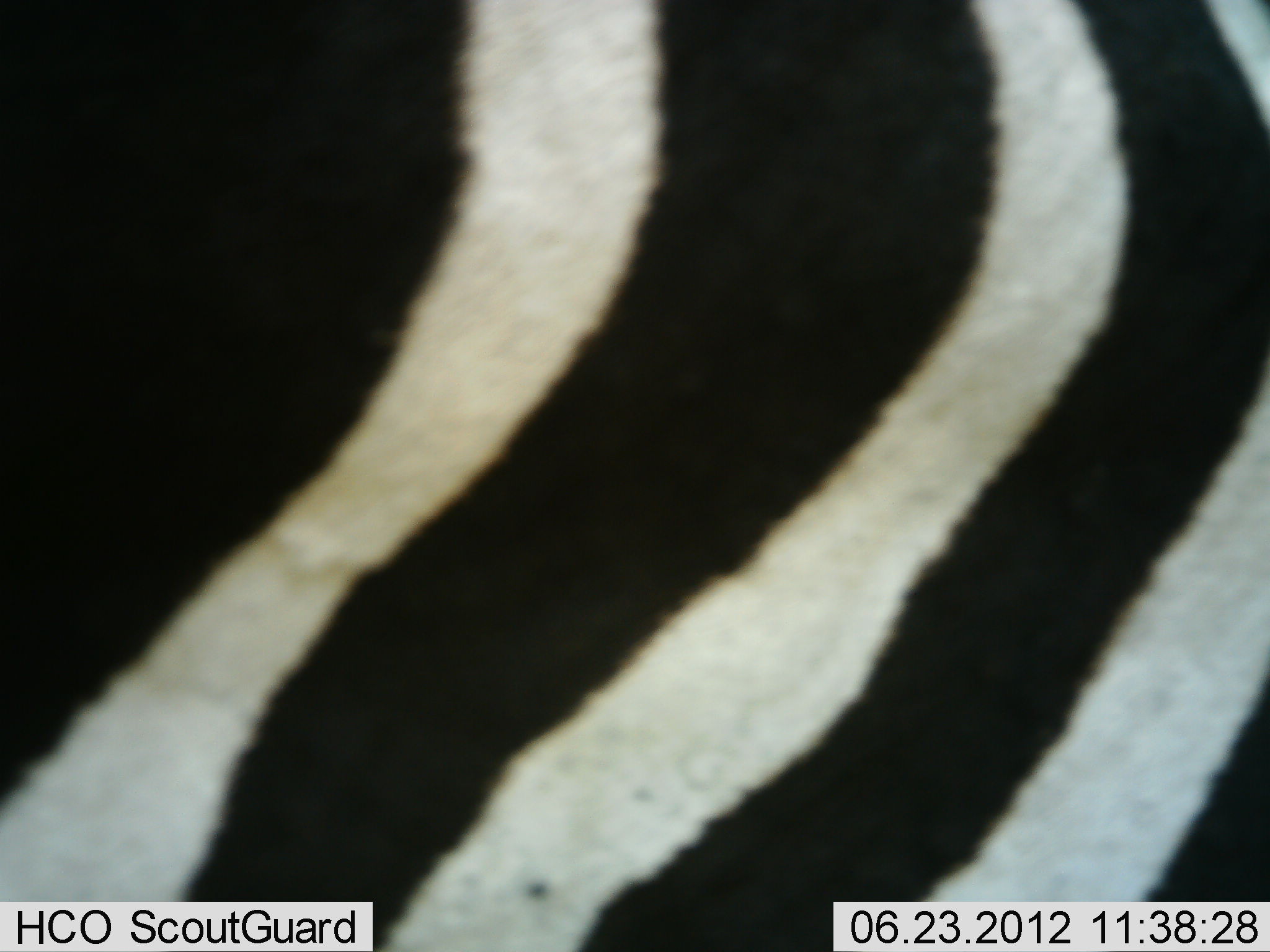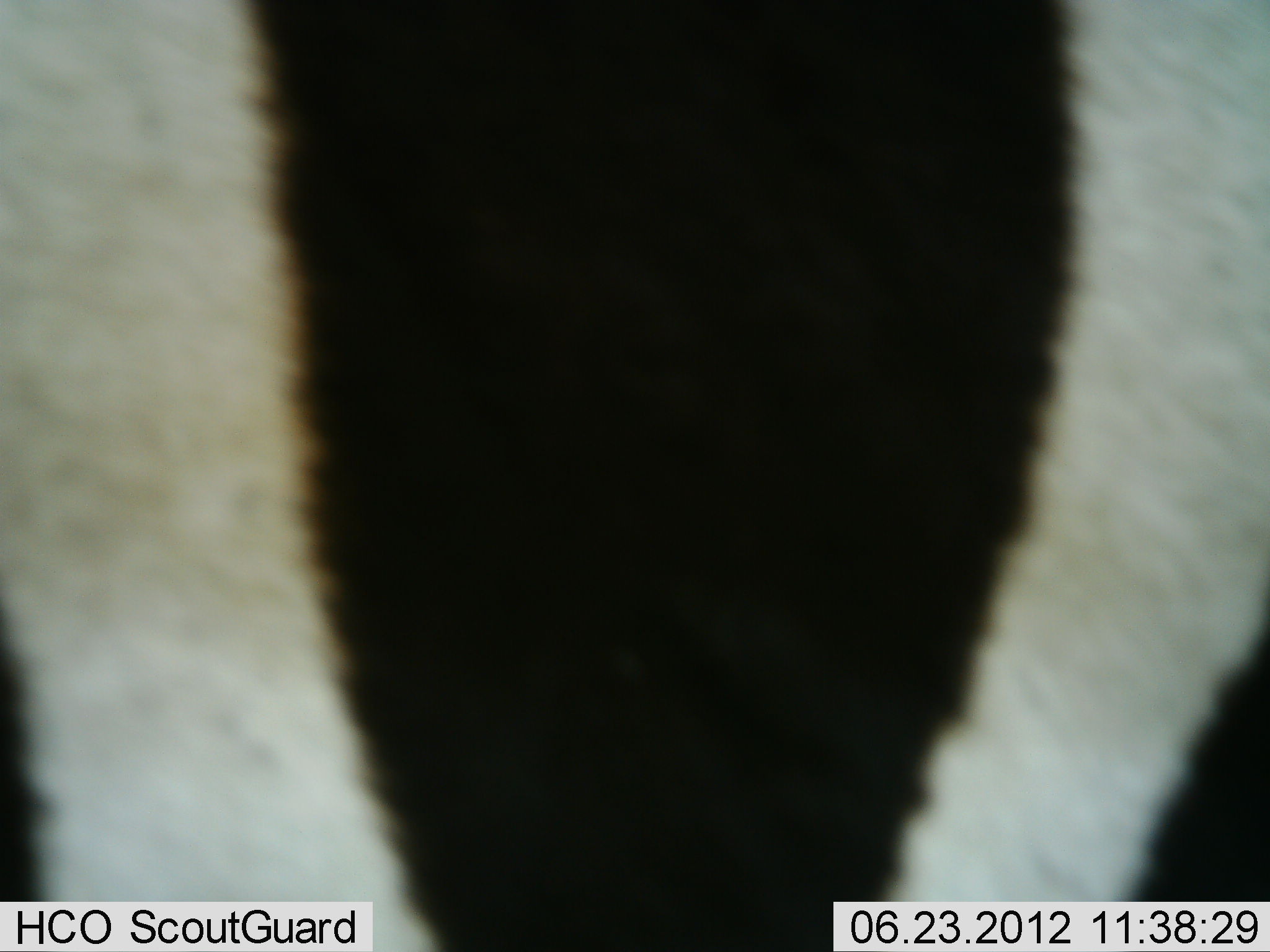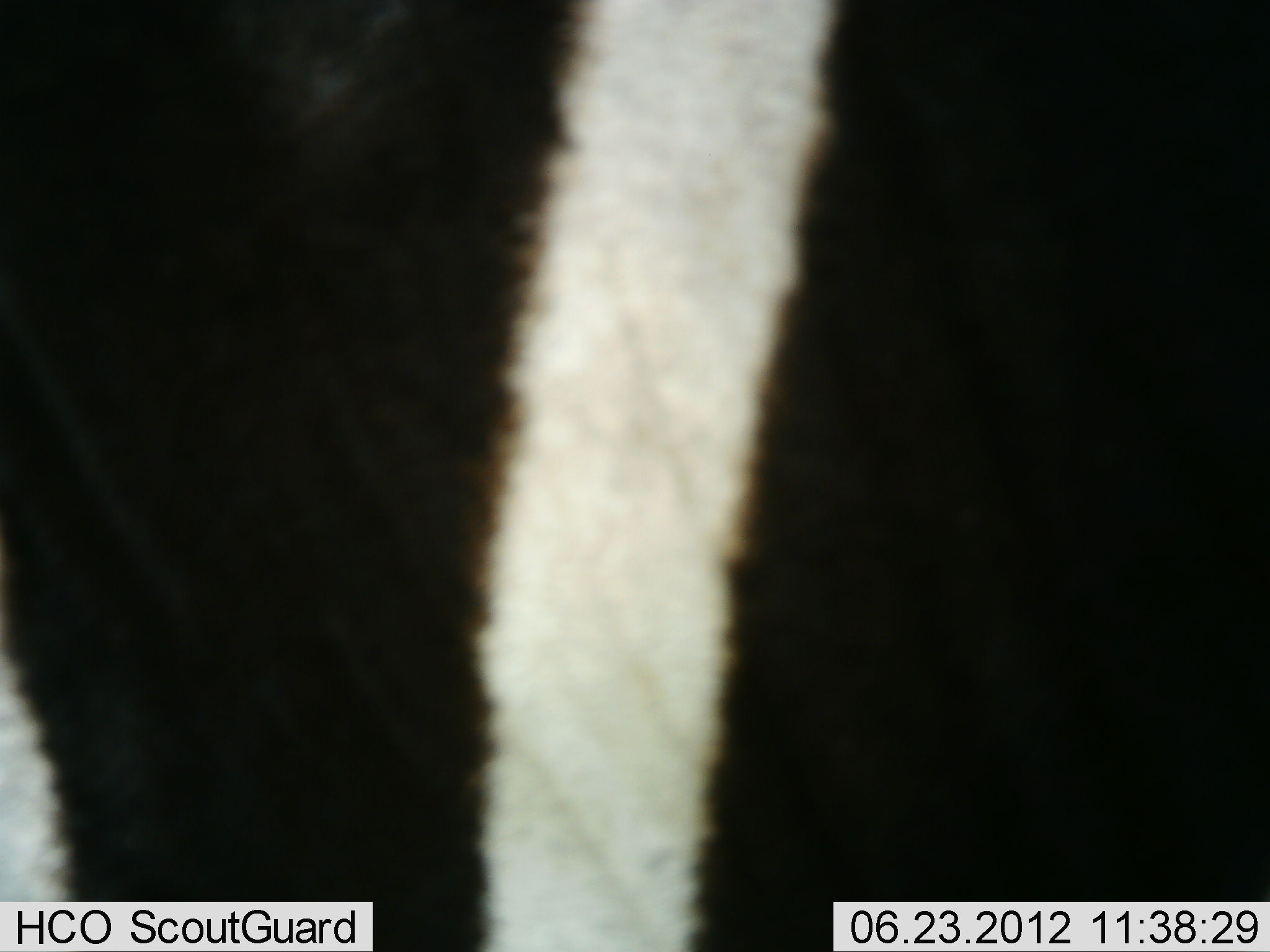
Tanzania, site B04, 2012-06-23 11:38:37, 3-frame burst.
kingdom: Animalia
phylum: Chordata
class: Mammalia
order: Perissodactyla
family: Equidae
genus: Equus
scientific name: Equus quagga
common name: plains zebra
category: zebra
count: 1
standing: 40%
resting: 0%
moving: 60%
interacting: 0%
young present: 0%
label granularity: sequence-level